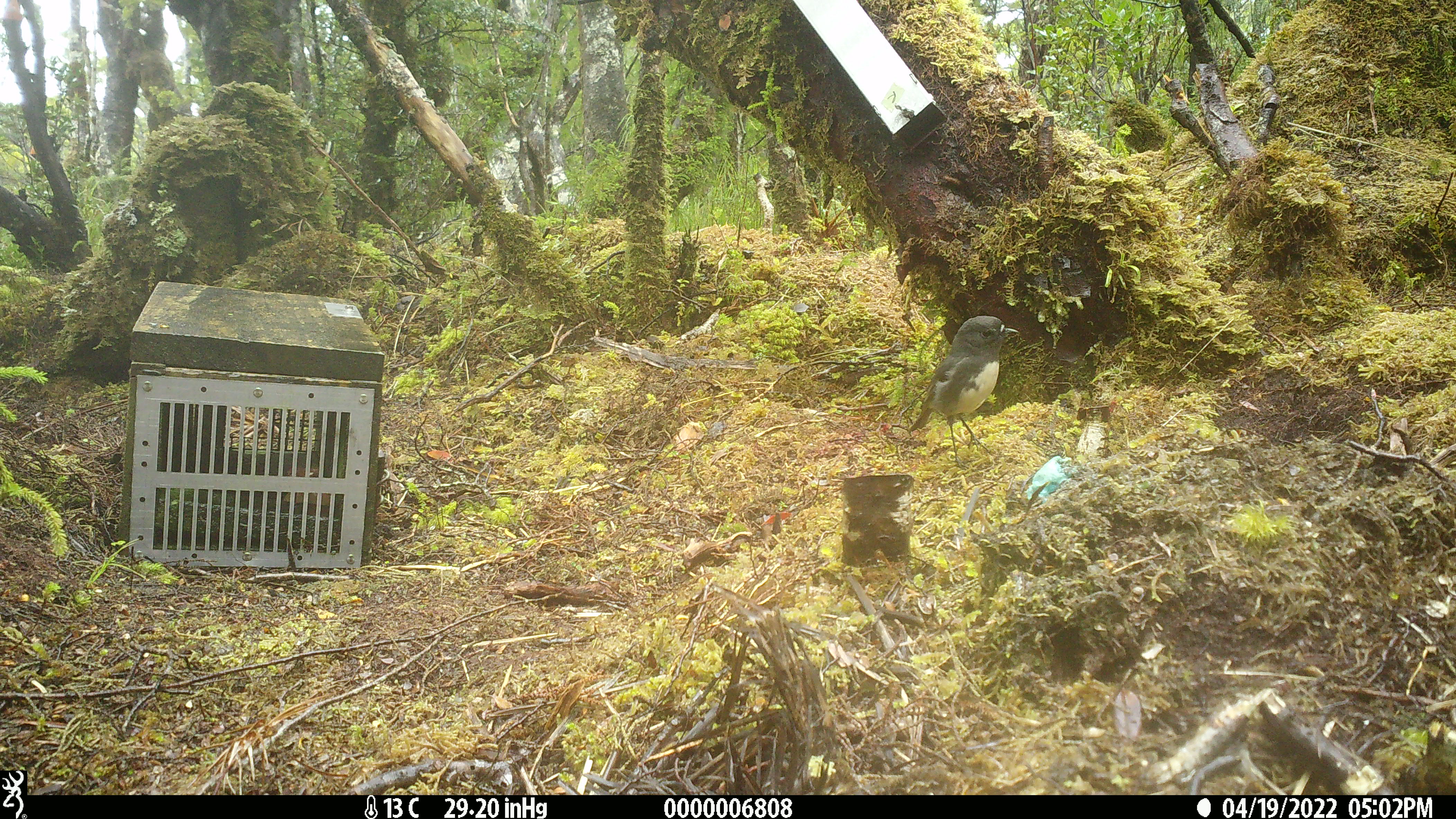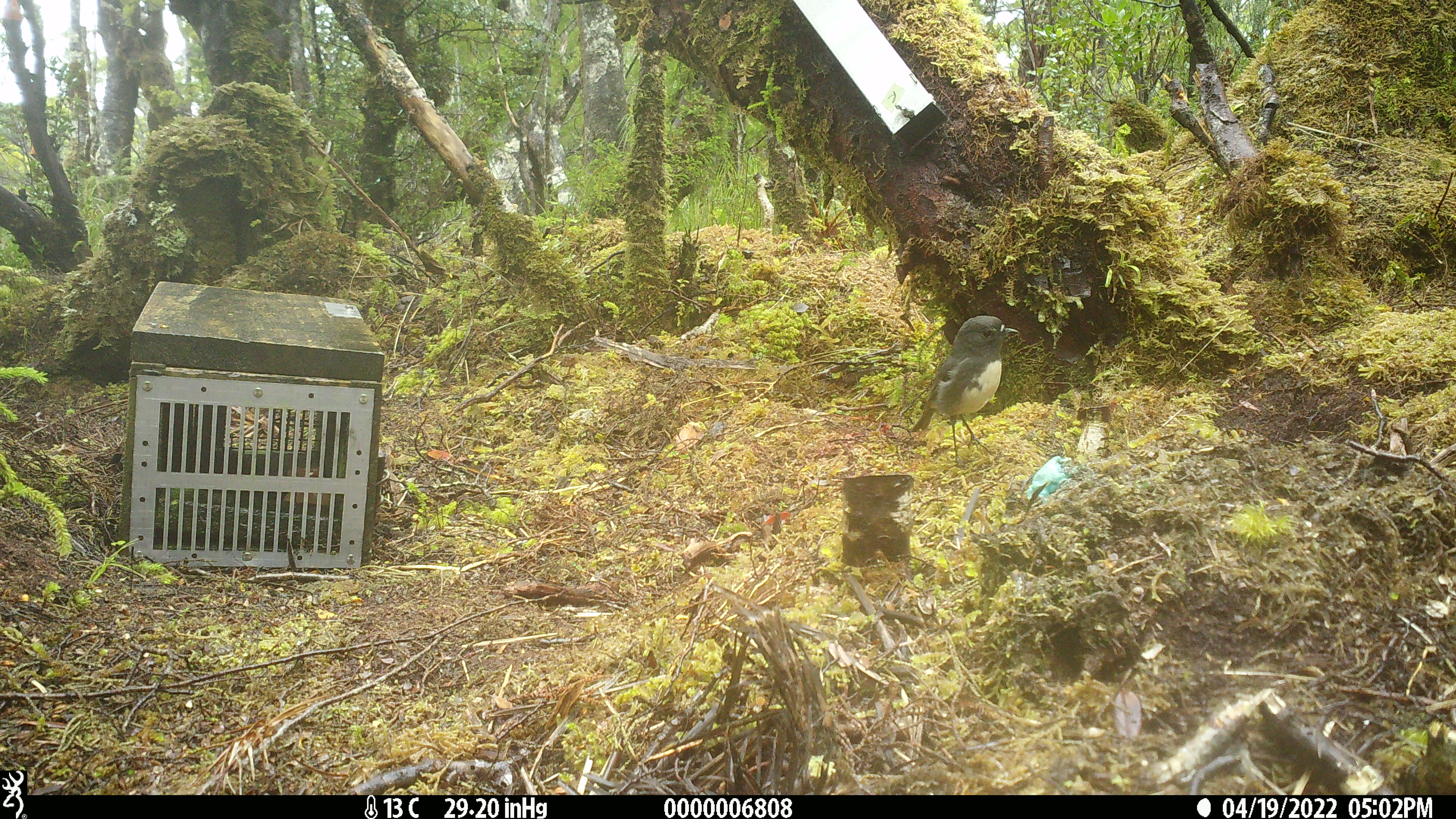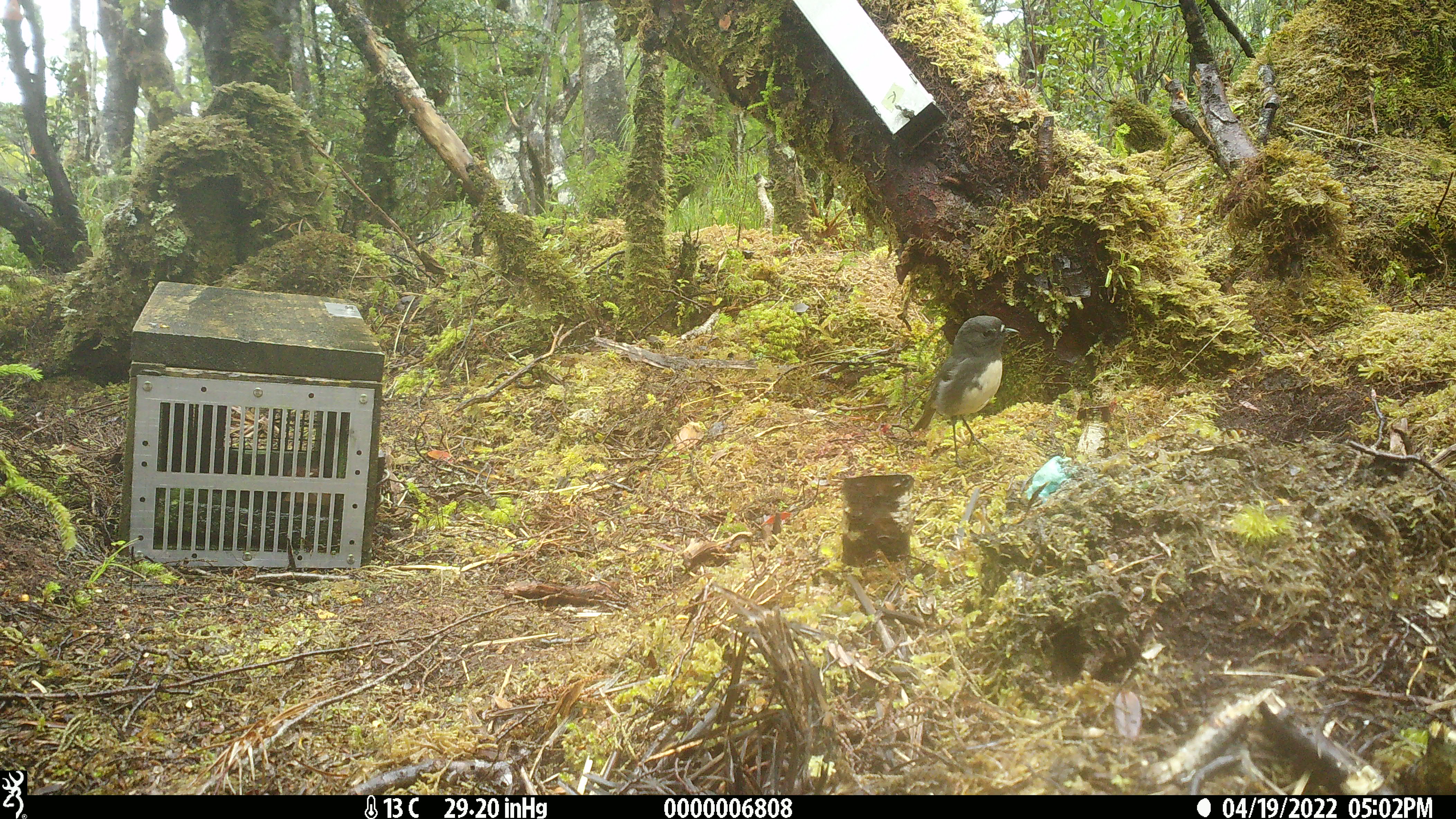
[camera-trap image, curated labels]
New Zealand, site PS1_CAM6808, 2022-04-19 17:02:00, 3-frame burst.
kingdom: Animalia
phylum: Chordata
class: Aves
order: Passeriformes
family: Petroicidae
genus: Petroica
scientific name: Petroica australis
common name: new zealand robin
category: robin